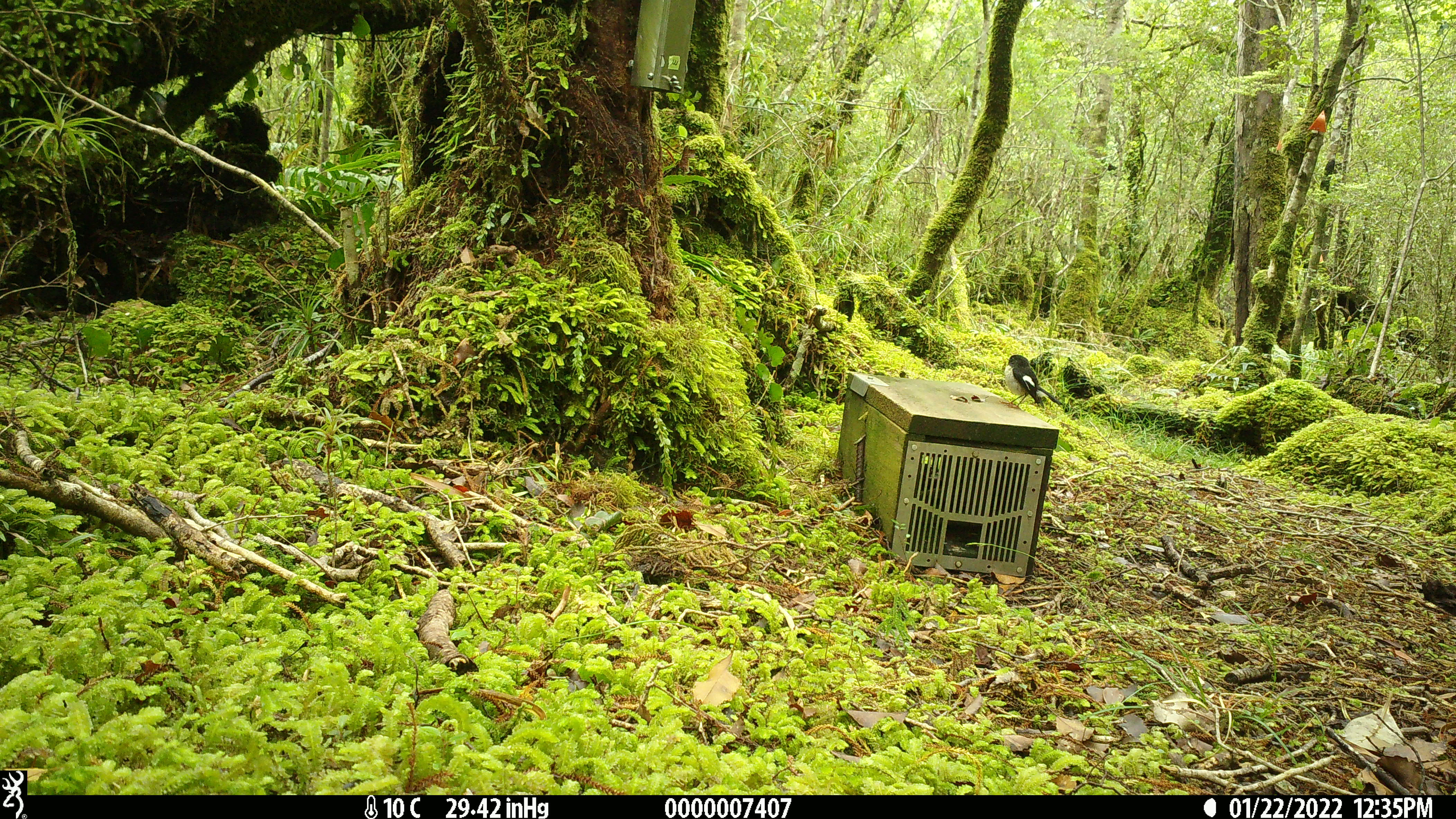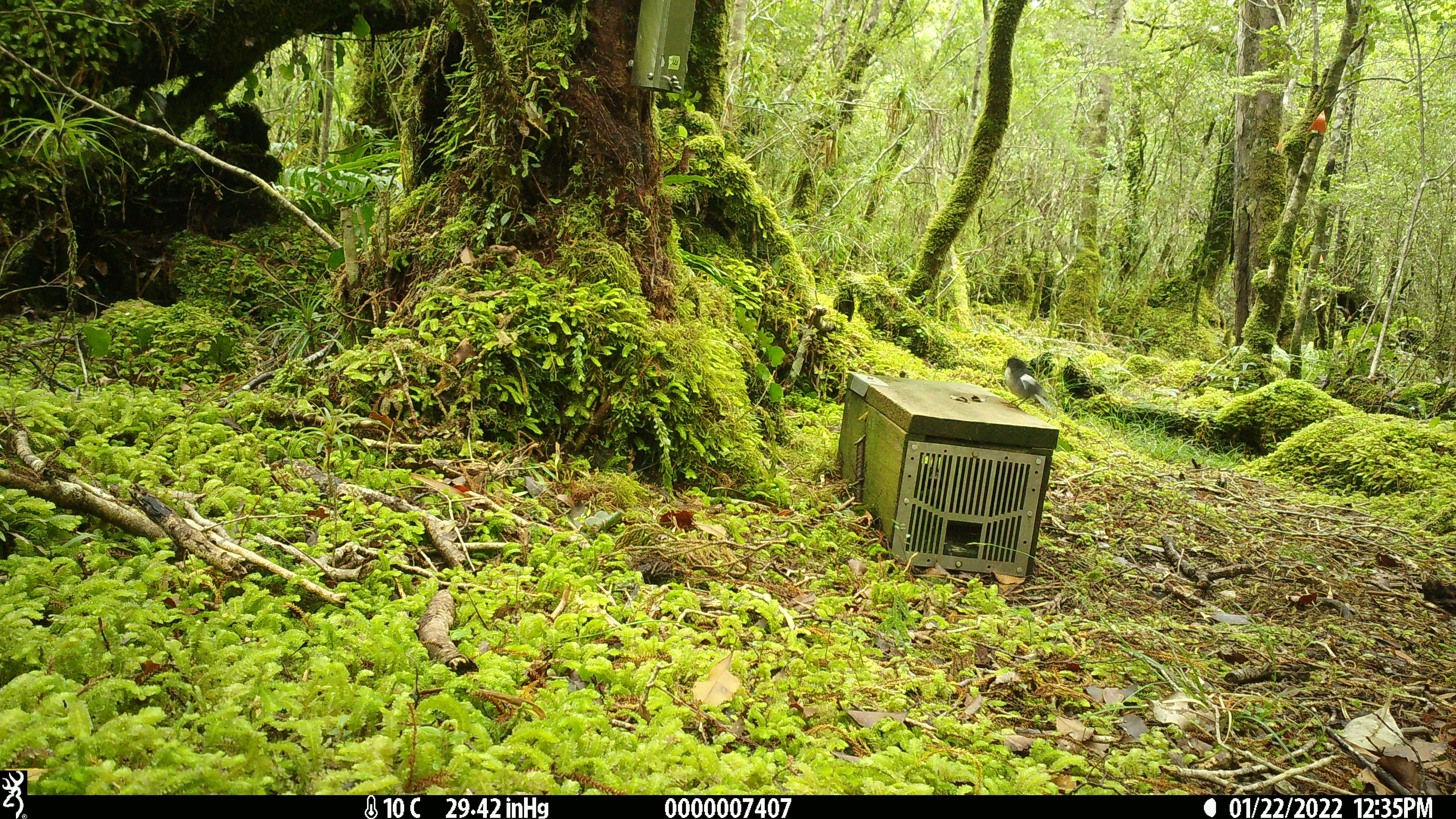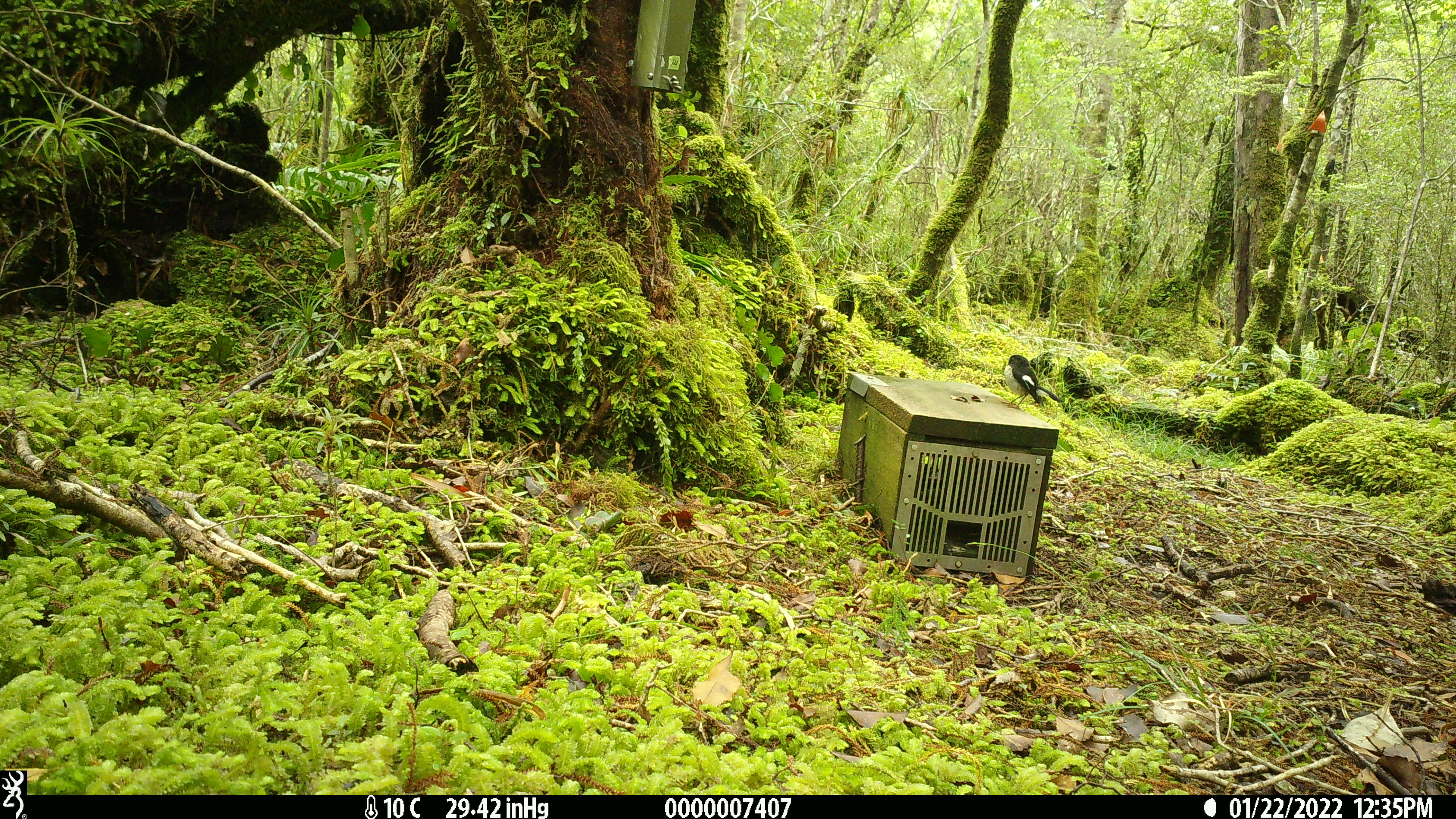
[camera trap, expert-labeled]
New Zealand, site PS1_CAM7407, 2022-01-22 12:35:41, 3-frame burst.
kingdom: Animalia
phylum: Chordata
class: Aves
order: Passeriformes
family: Petroicidae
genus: Petroica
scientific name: Petroica macrocephala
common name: tomtit